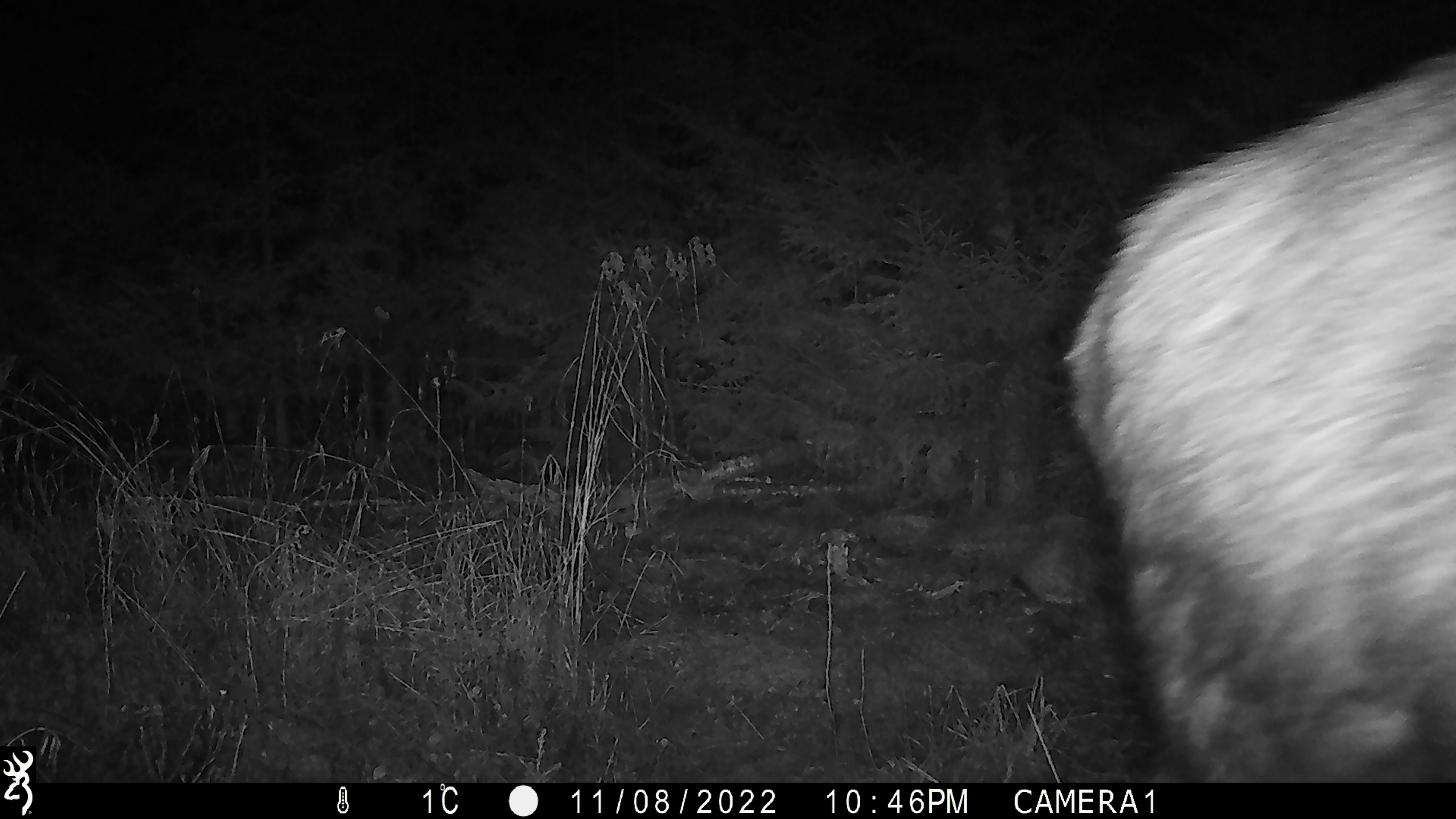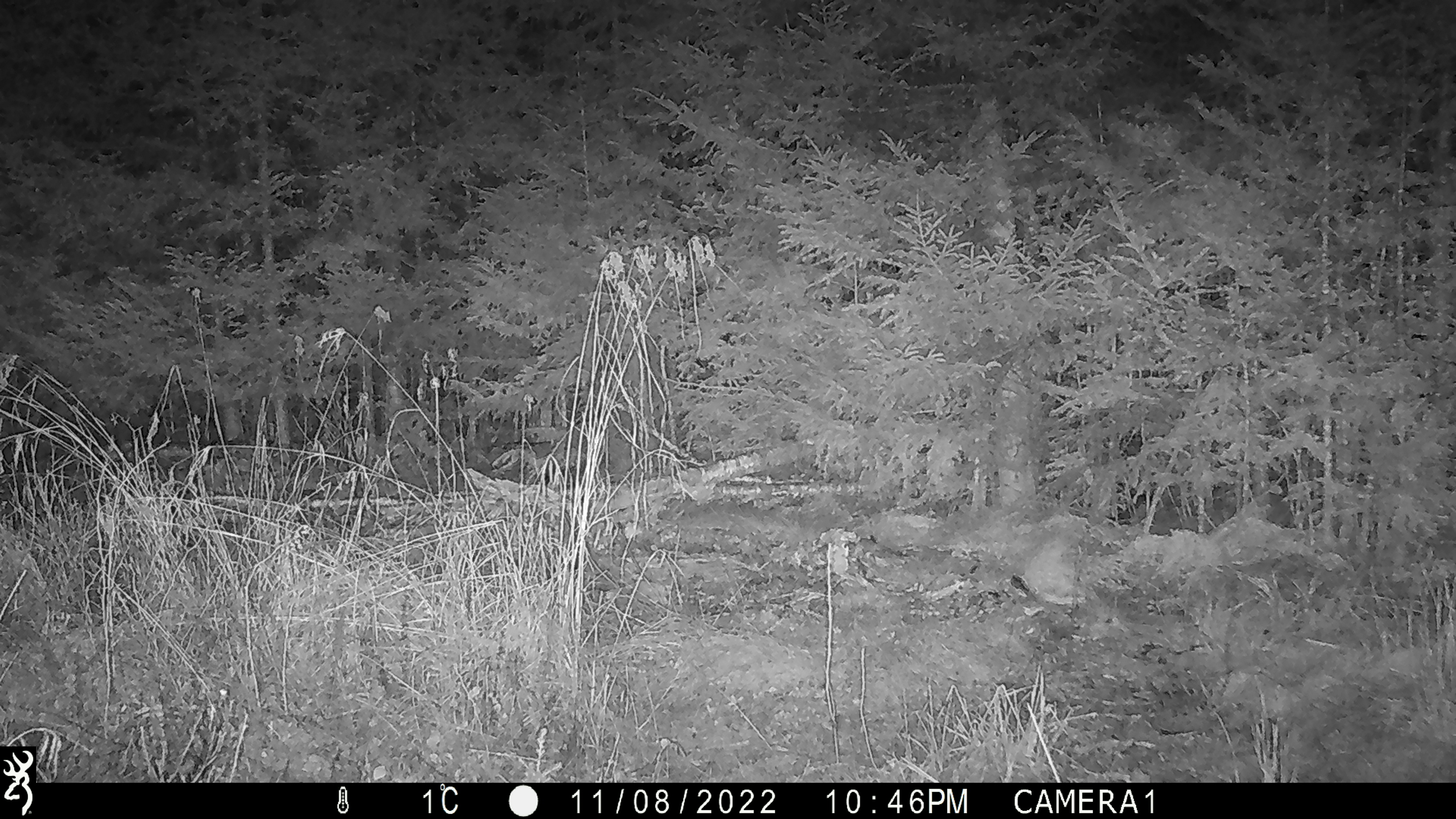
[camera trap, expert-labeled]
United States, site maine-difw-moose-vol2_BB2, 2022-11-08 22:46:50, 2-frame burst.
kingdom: Animalia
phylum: Chordata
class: Mammalia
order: Artiodactyla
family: Cervidae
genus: Alces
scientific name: Alces alces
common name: moose